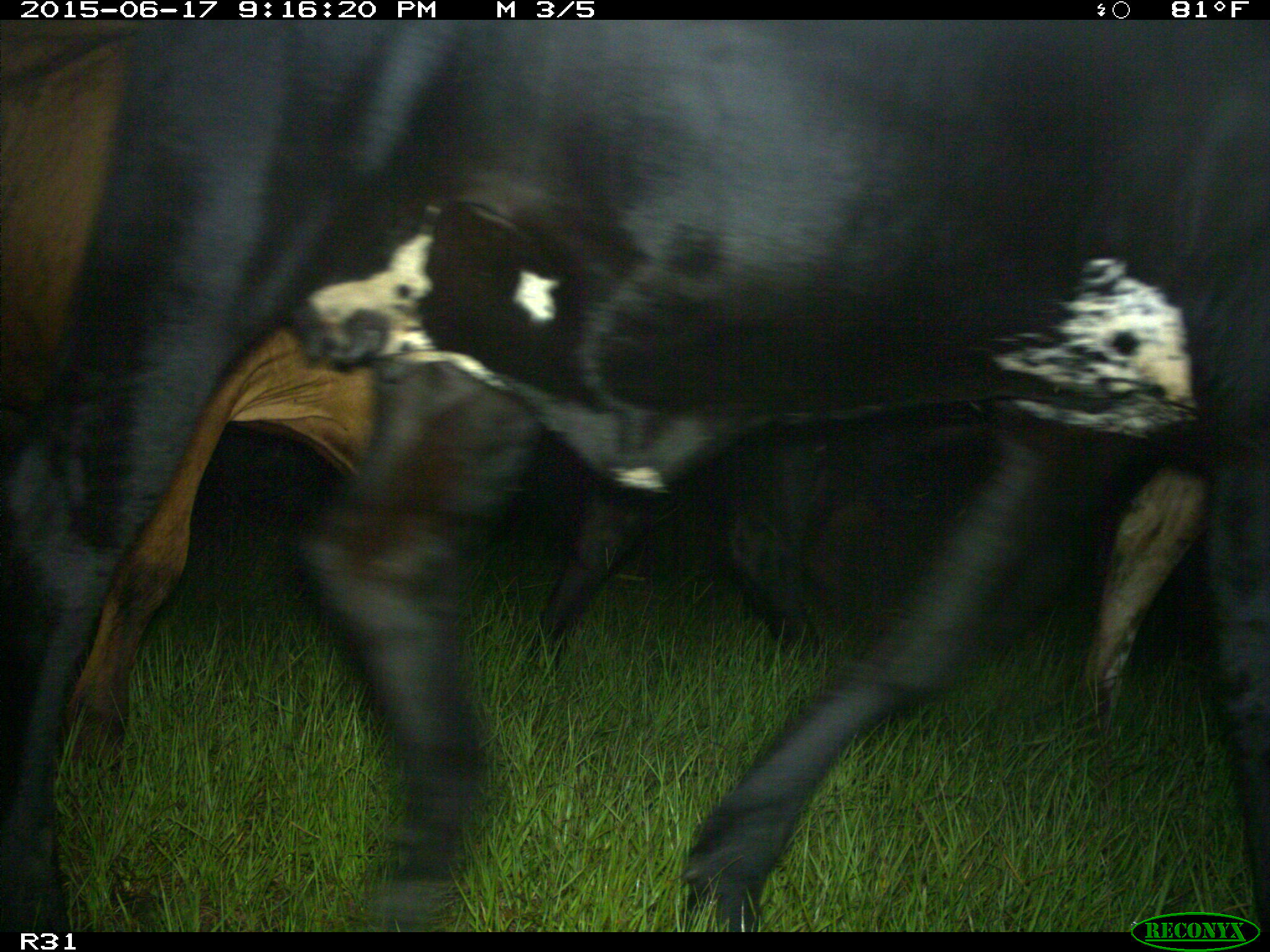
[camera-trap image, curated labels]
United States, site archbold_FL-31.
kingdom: Animalia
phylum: Chordata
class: Mammalia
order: Artiodactyla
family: Bovidae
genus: Bos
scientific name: Bos taurus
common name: domestic cow